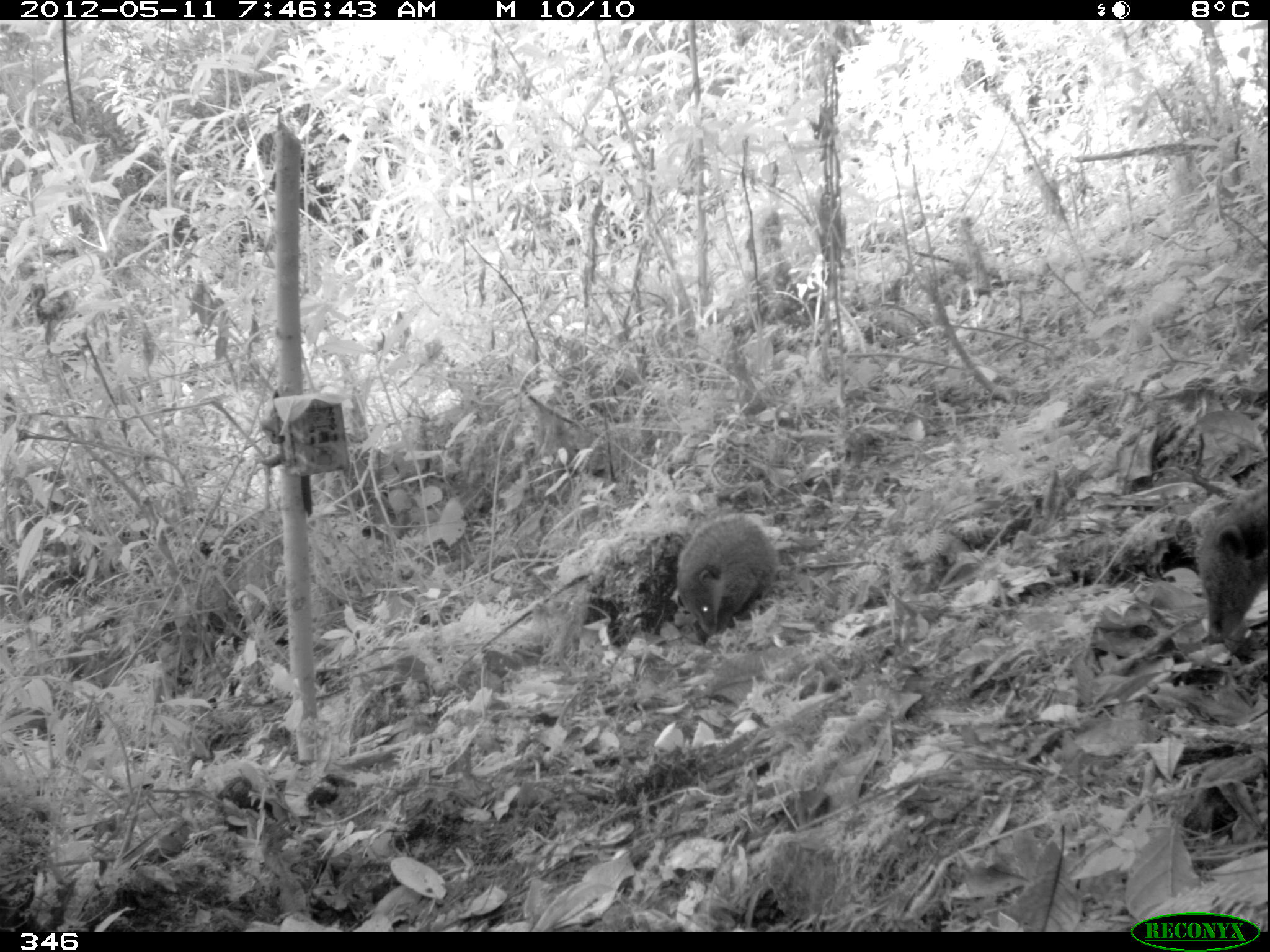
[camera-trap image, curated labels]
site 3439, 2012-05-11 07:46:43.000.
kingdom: Animalia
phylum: Chordata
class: Mammalia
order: Carnivora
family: Procyonidae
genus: Nasua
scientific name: Nasua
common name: coatis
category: unknown coati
Unknown coati (coatis) (Nasua).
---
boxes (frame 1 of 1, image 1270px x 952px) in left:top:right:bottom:
unknown coati: 675:517:776:636; 1196:476:1265:644